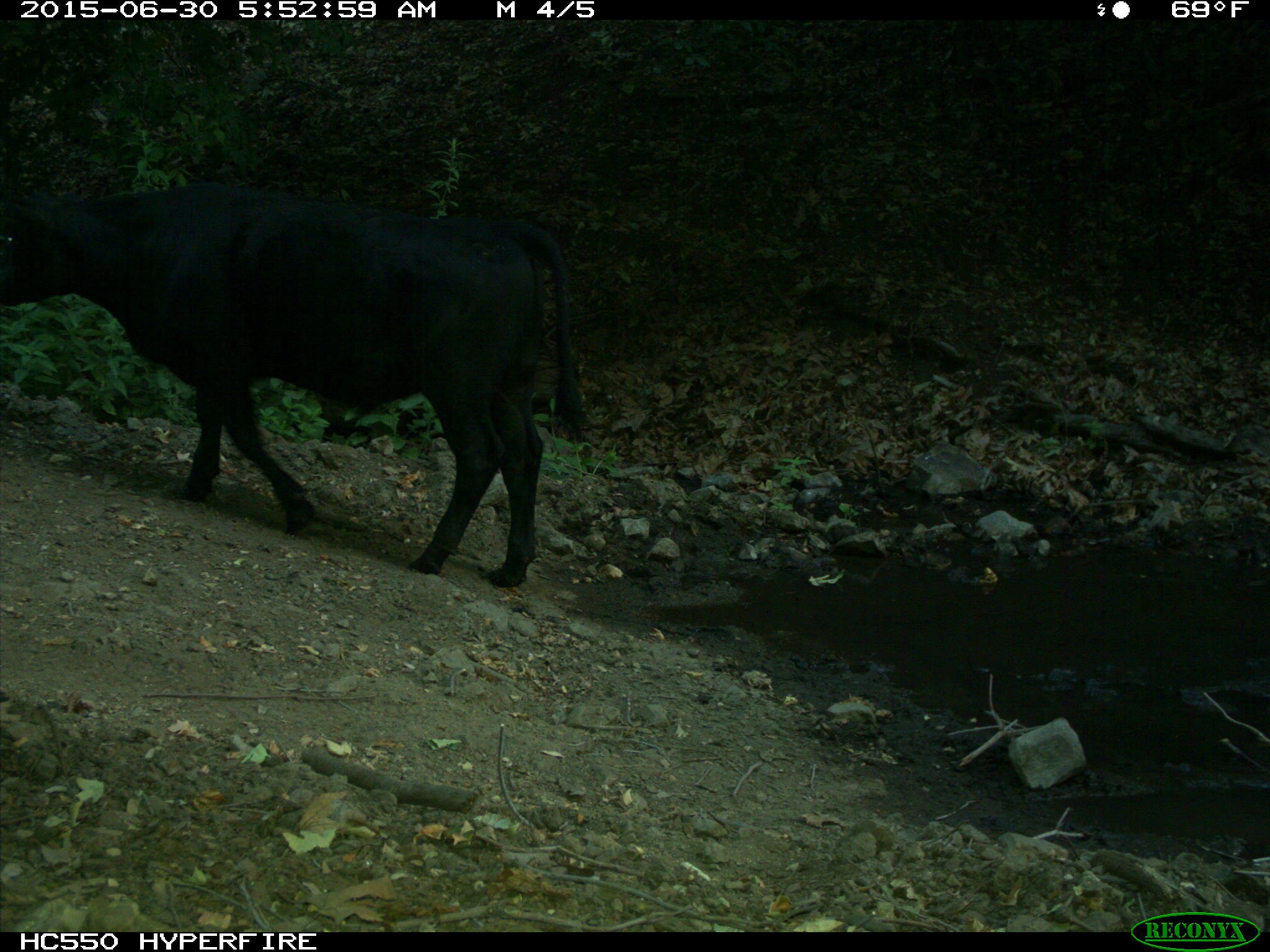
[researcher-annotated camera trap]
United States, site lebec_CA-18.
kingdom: Animalia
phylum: Chordata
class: Mammalia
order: Artiodactyla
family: Bovidae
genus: Bos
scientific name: Bos taurus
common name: domestic cow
Bos taurus (domestic cow).